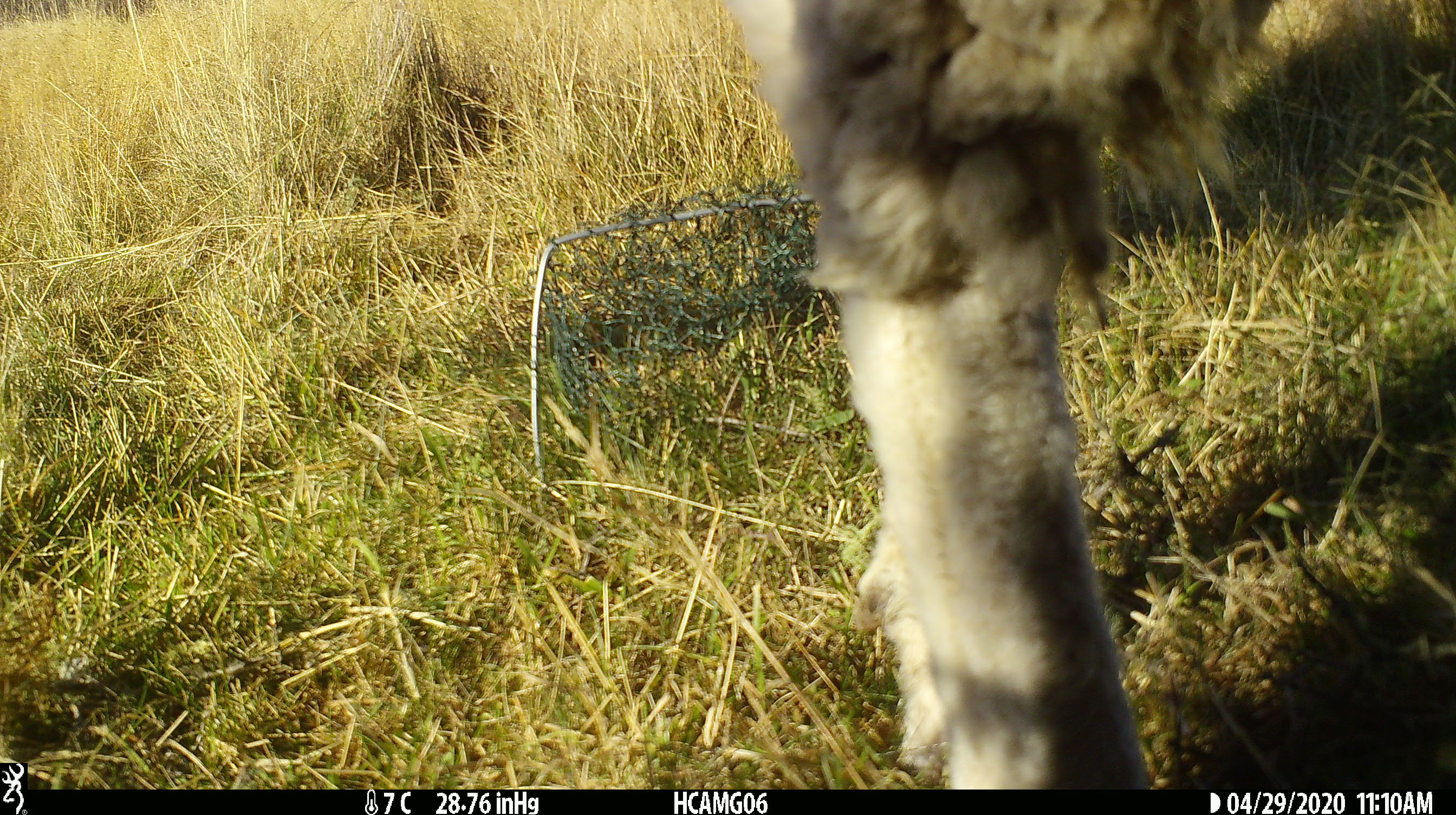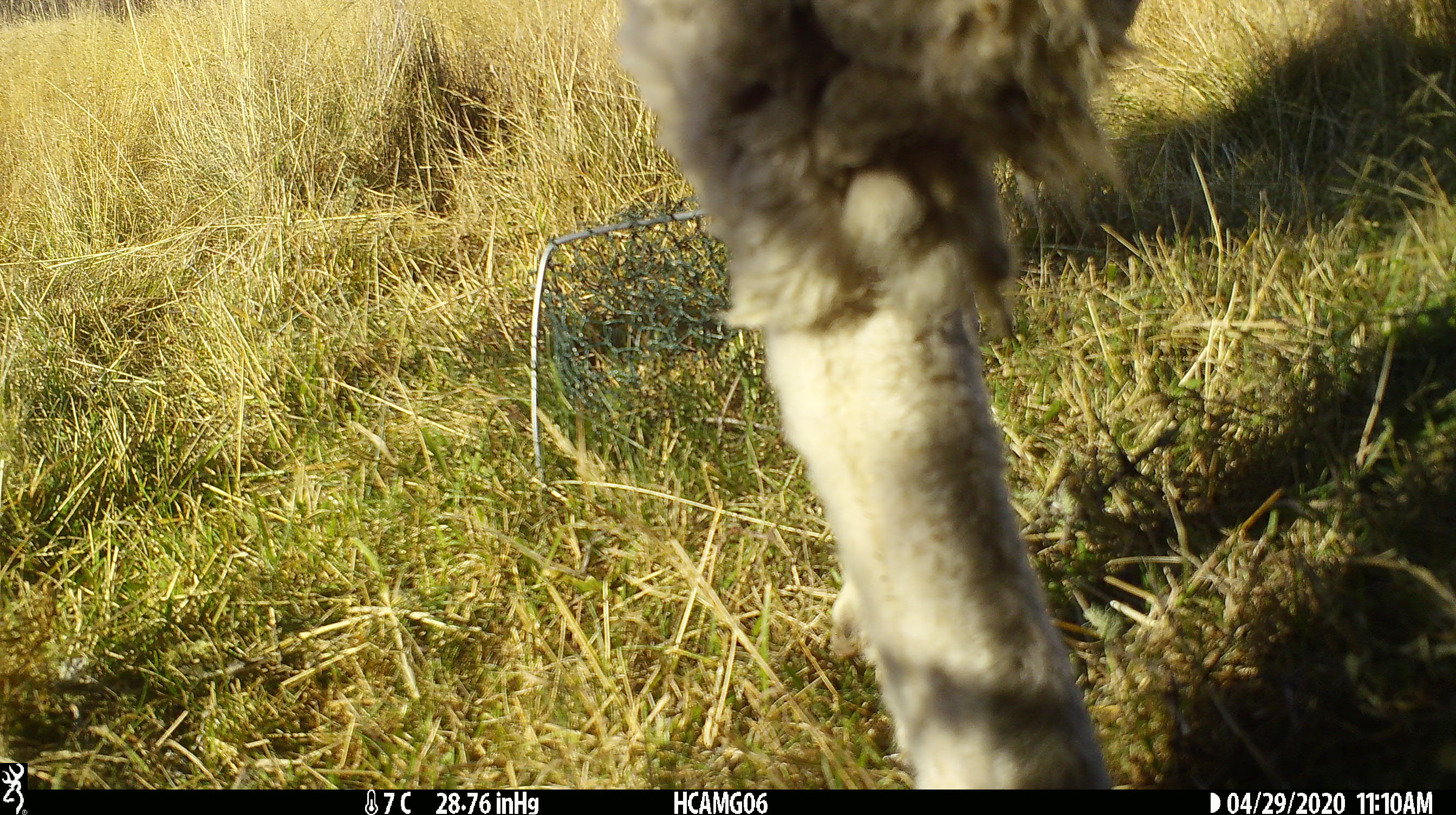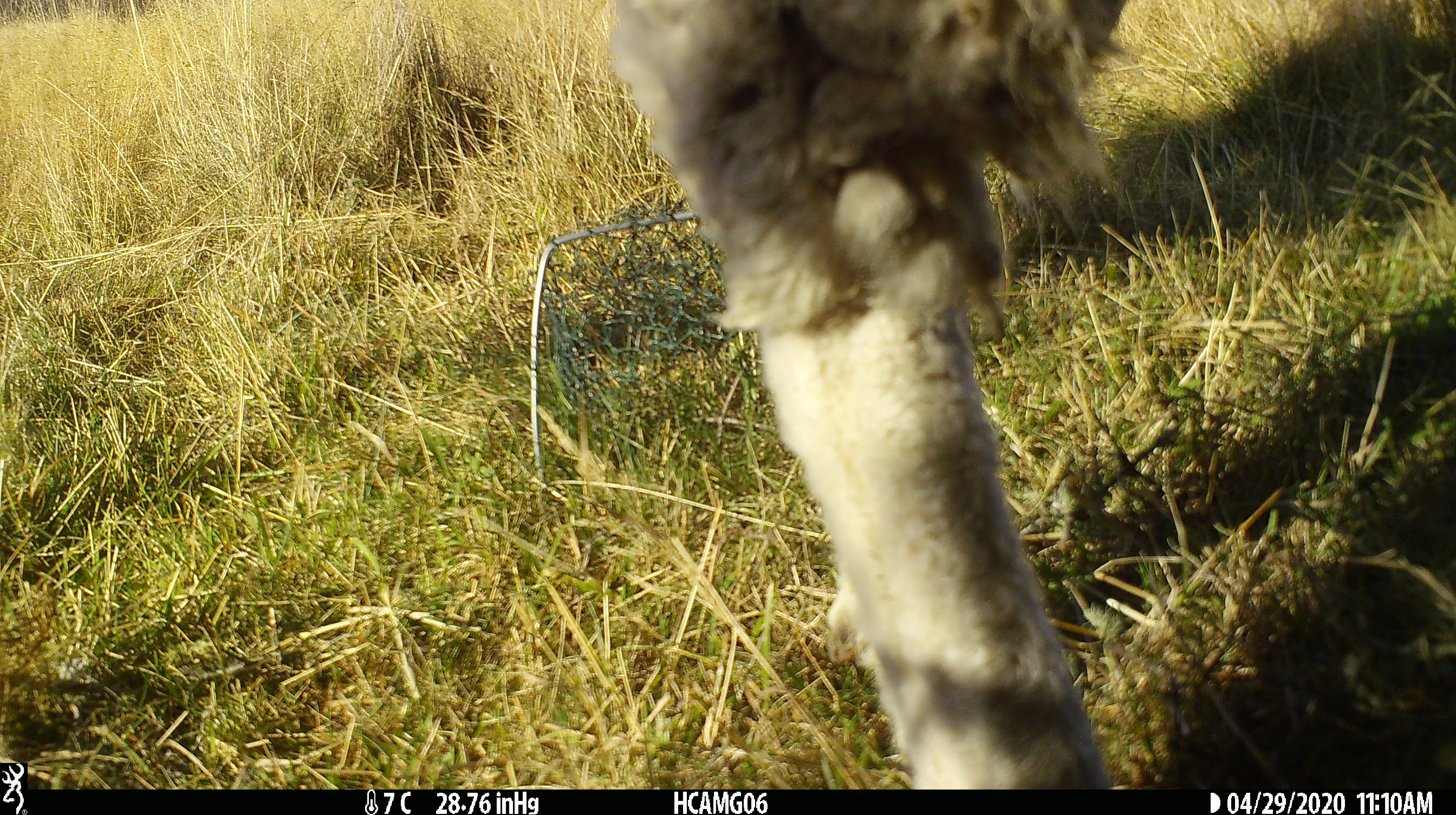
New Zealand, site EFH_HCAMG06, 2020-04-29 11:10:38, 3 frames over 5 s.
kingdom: Animalia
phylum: Chordata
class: Mammalia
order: Artiodactyla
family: Bovidae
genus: Ovis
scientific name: Ovis aries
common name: domestic sheep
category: sheep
Sheep (domestic sheep) (Ovis aries).